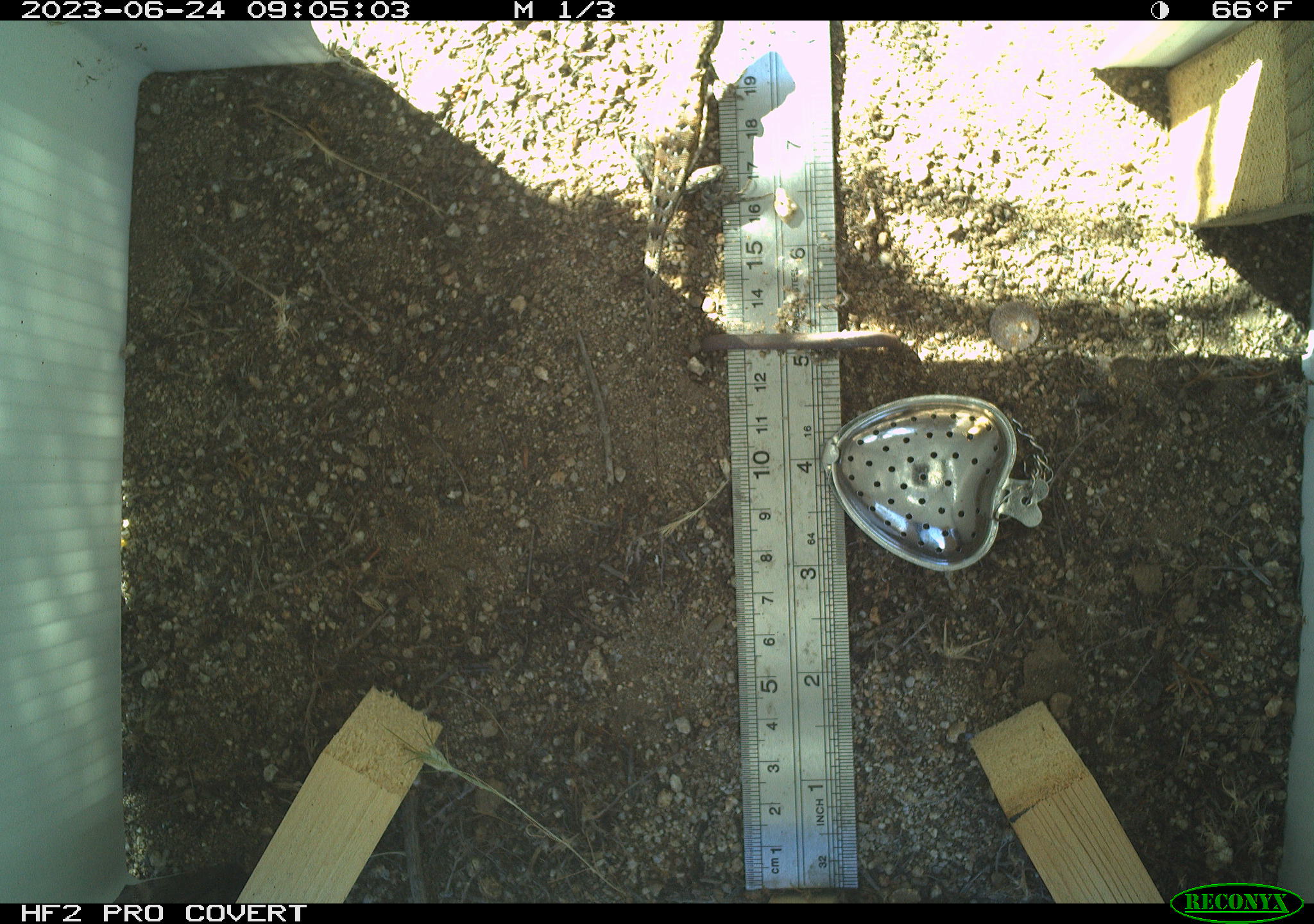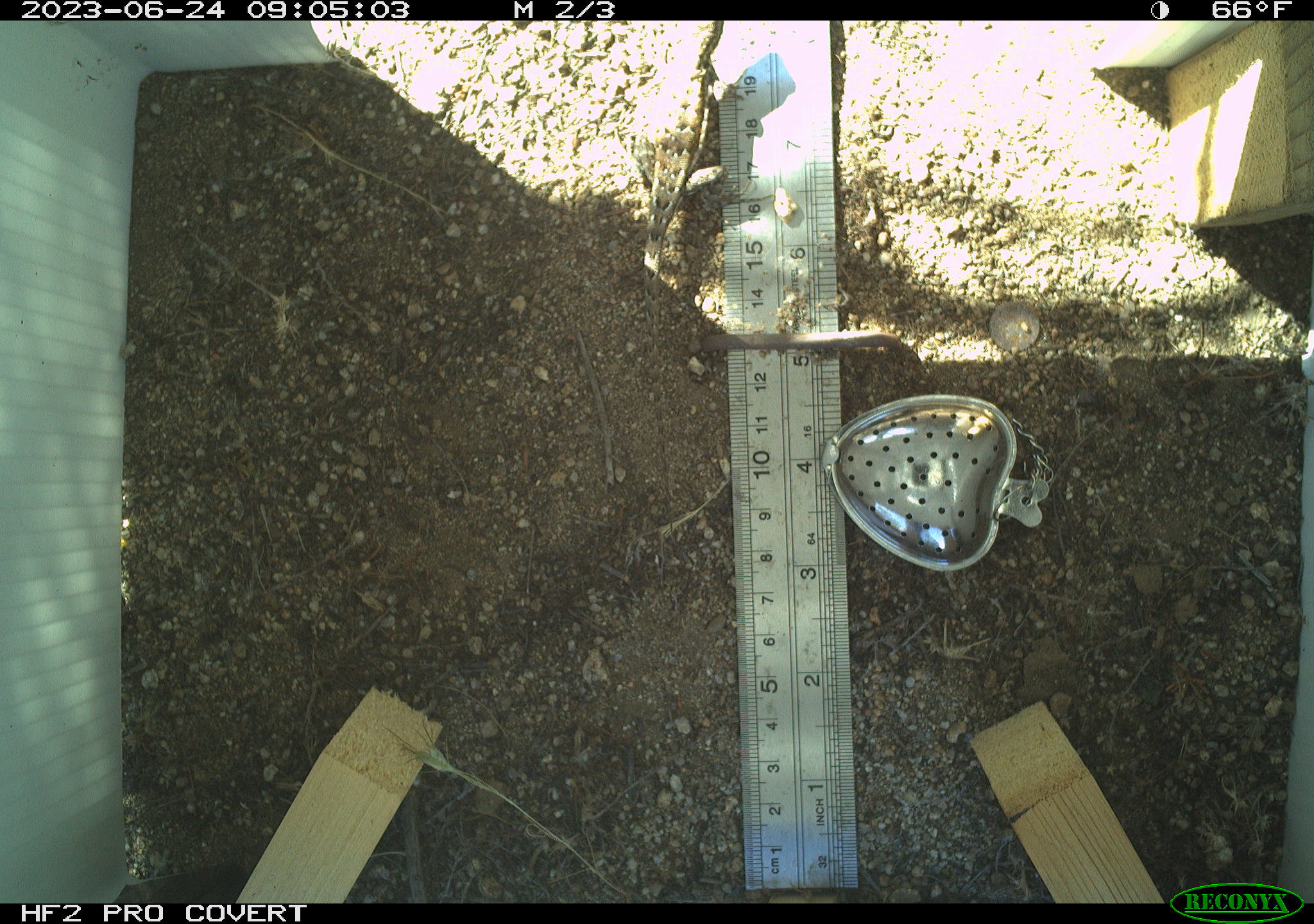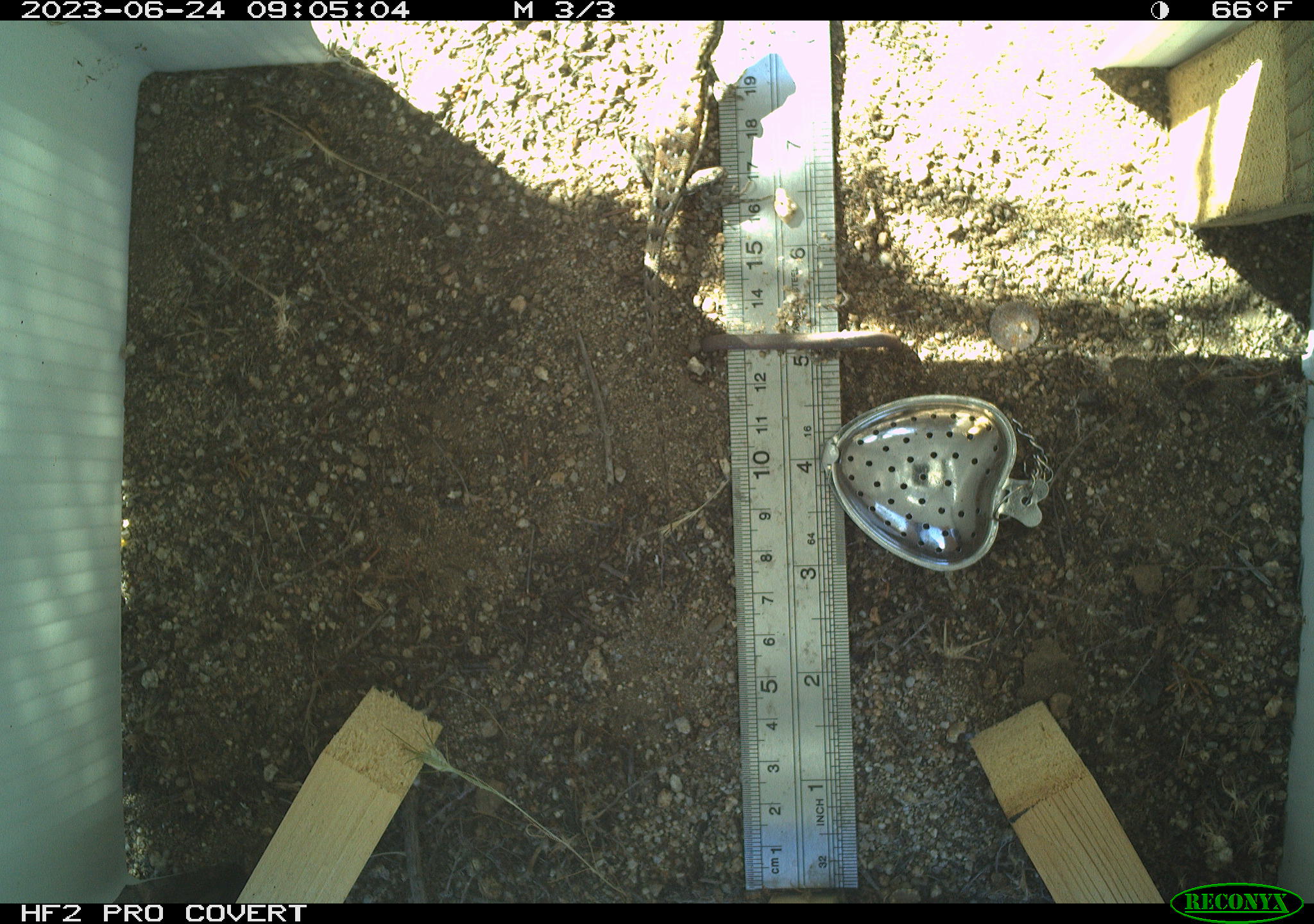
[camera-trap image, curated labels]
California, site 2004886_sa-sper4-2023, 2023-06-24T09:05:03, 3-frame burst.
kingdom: Animalia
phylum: Chordata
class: Reptilia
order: Squamata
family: Phrynosomatidae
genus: Uta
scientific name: Uta stansburiana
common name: common side-blotched lizard